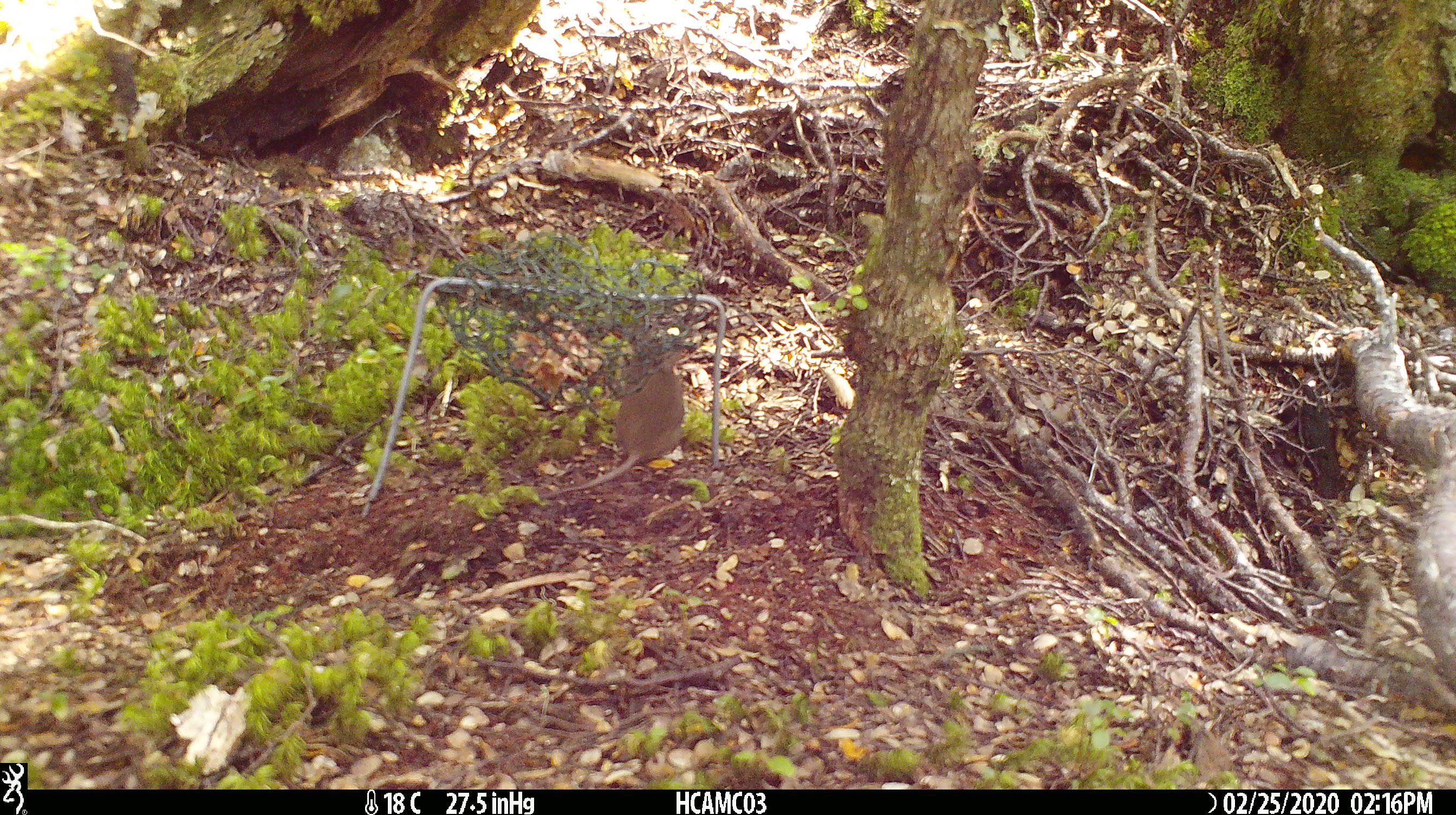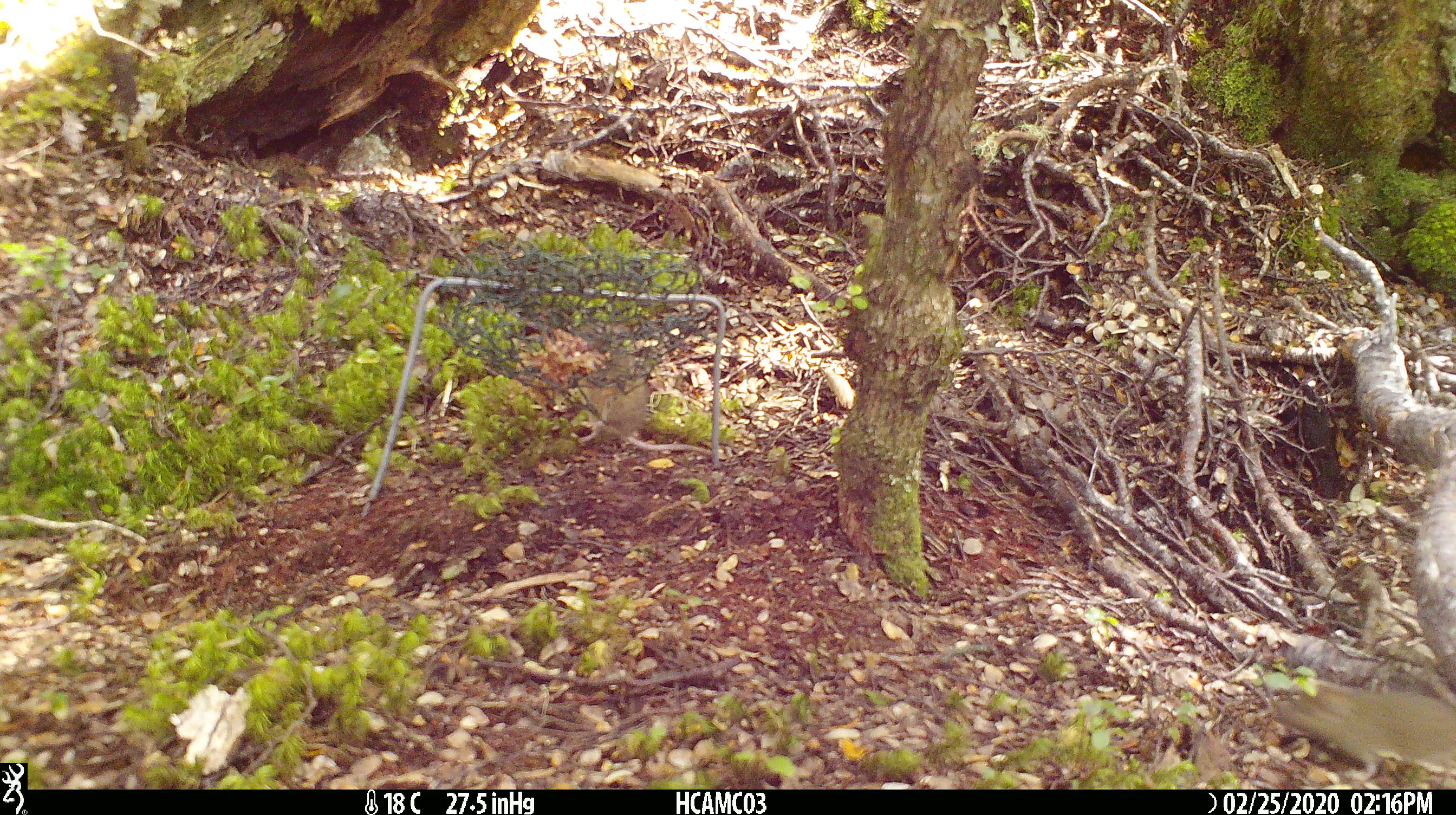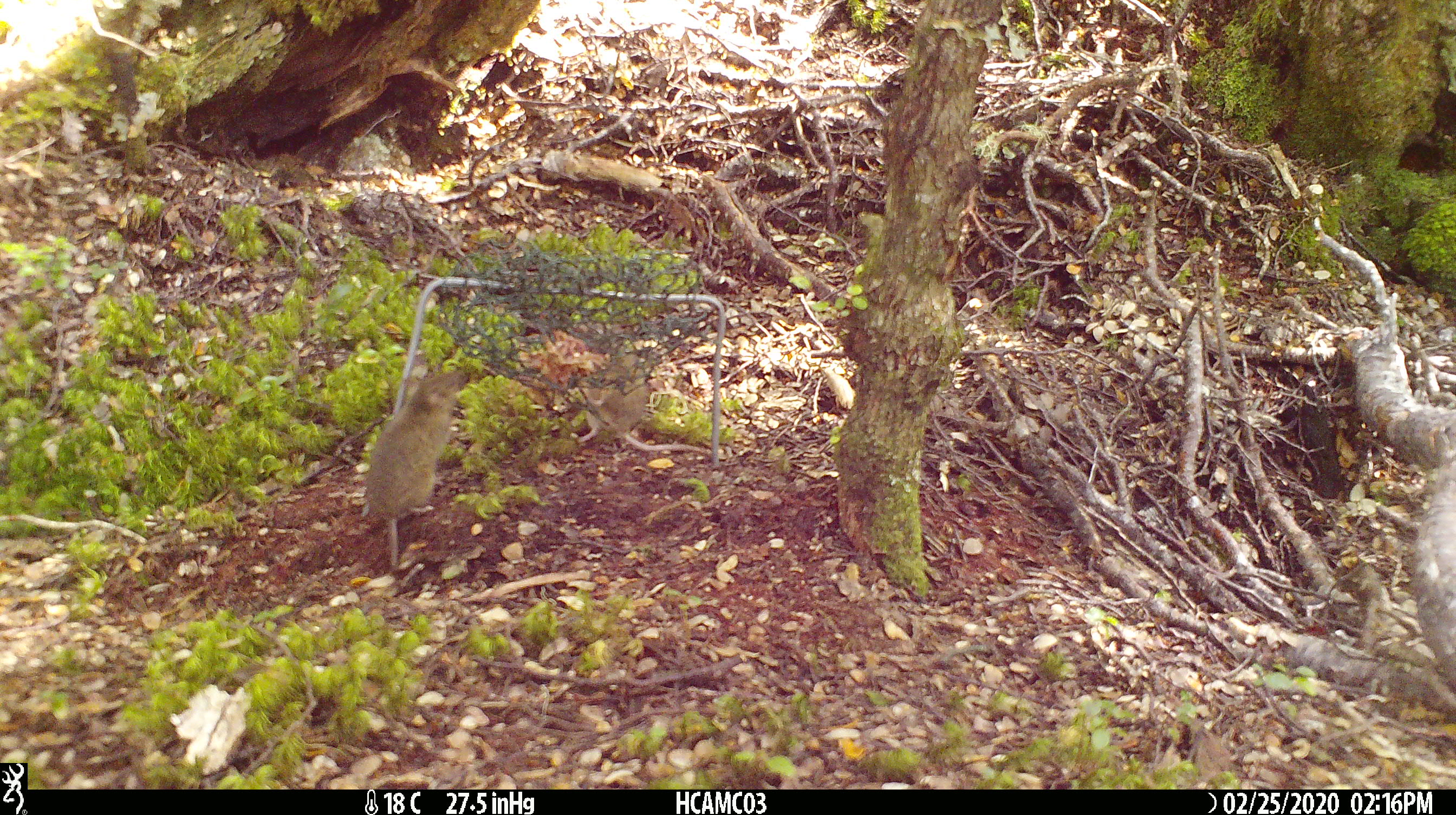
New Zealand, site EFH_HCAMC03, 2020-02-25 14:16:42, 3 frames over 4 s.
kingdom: Animalia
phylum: Chordata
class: Mammalia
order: Rodentia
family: Muridae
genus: Mus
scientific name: Mus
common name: mouse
Mouse (Mus).